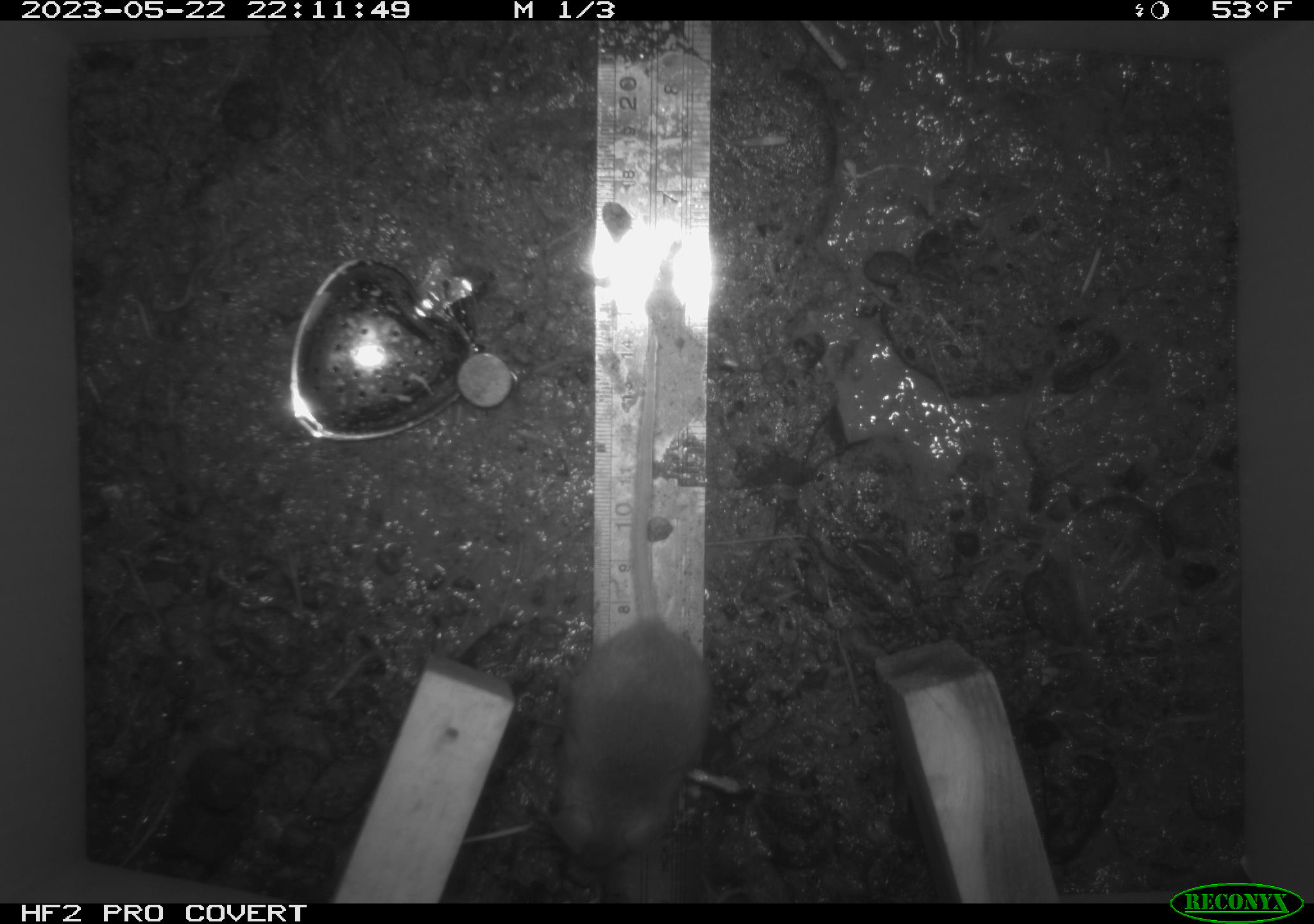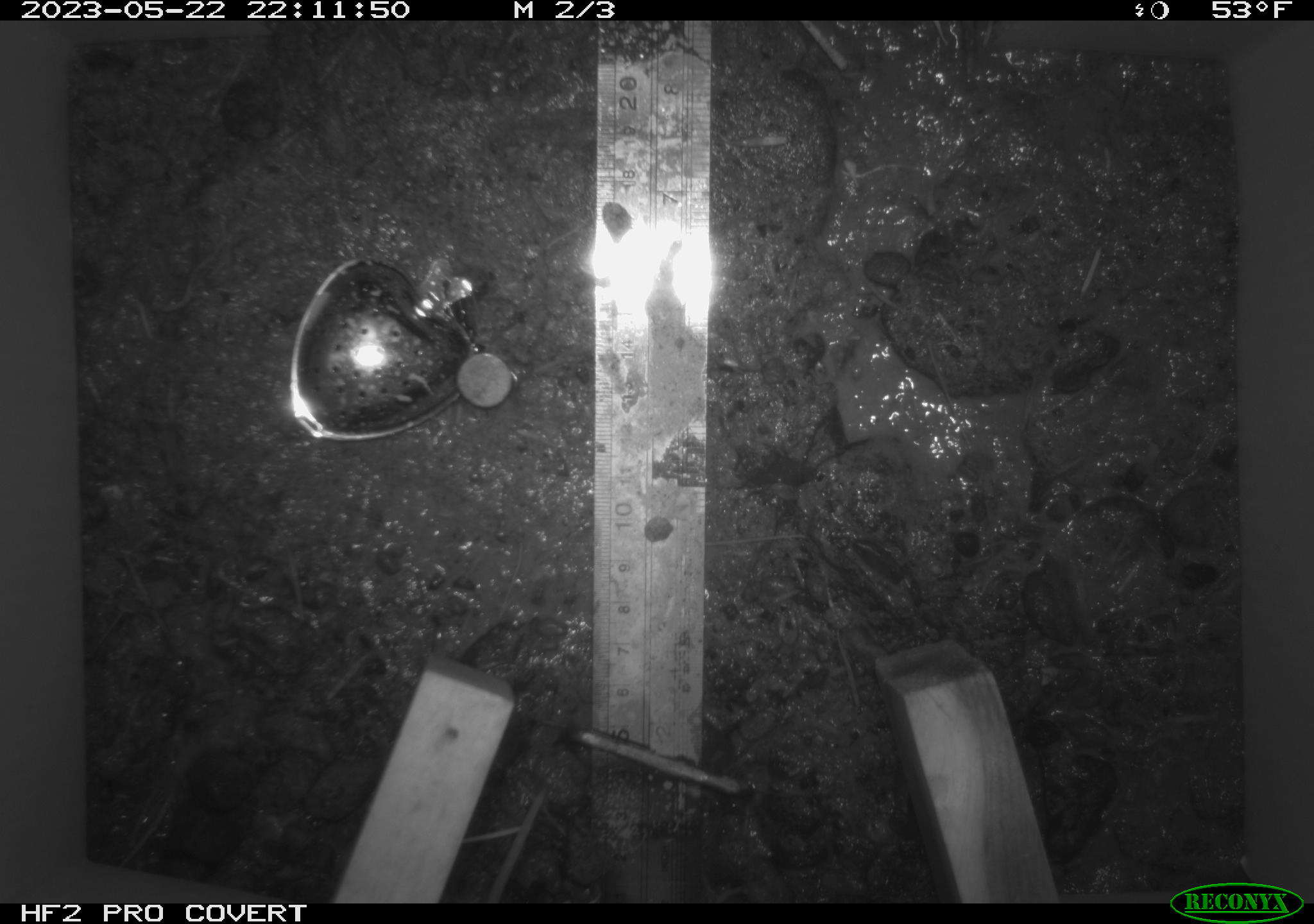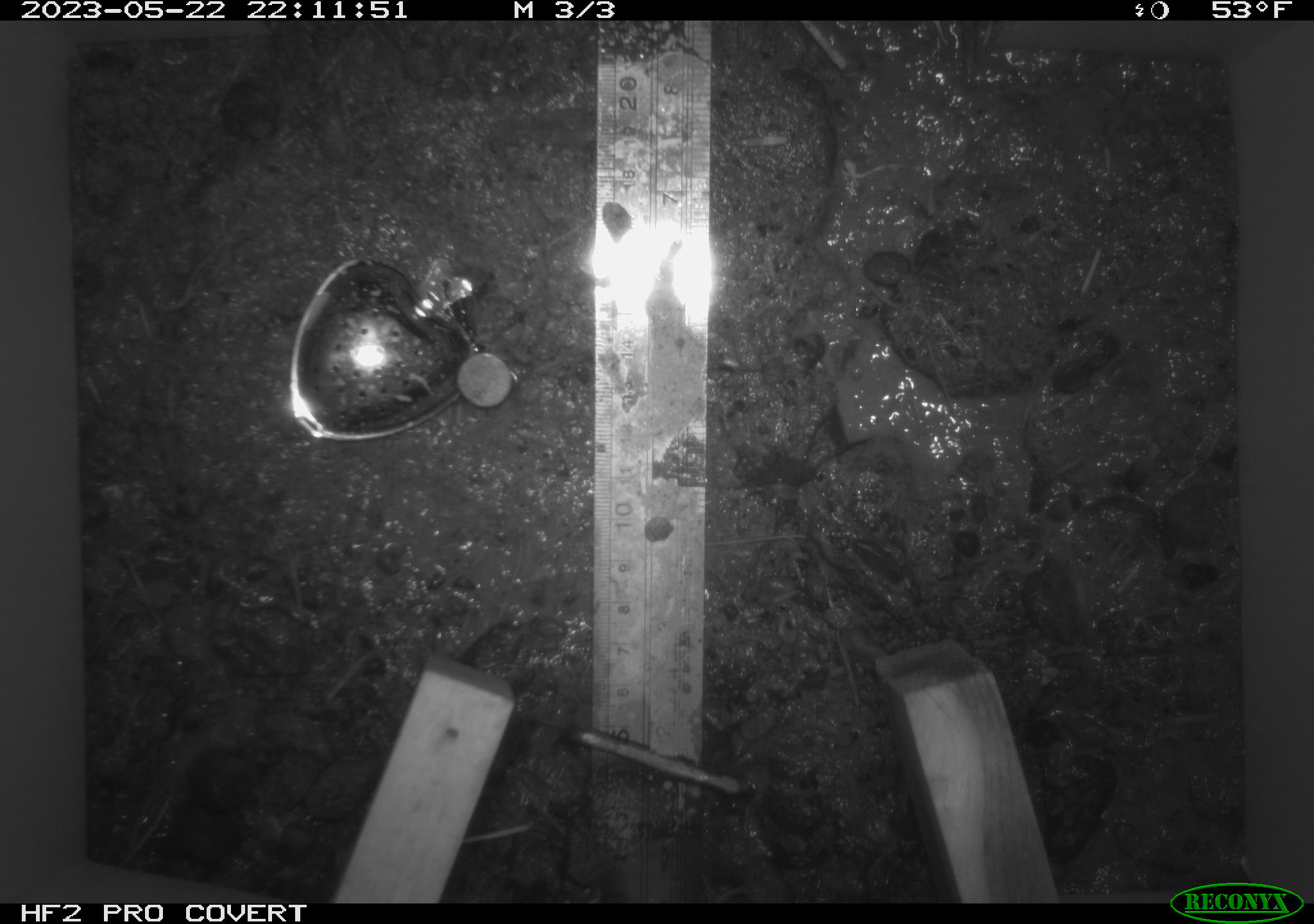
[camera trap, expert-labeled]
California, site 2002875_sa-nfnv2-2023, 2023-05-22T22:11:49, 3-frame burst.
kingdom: Animalia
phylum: Chordata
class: Mammalia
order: Rodentia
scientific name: Rodentia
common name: mouse species